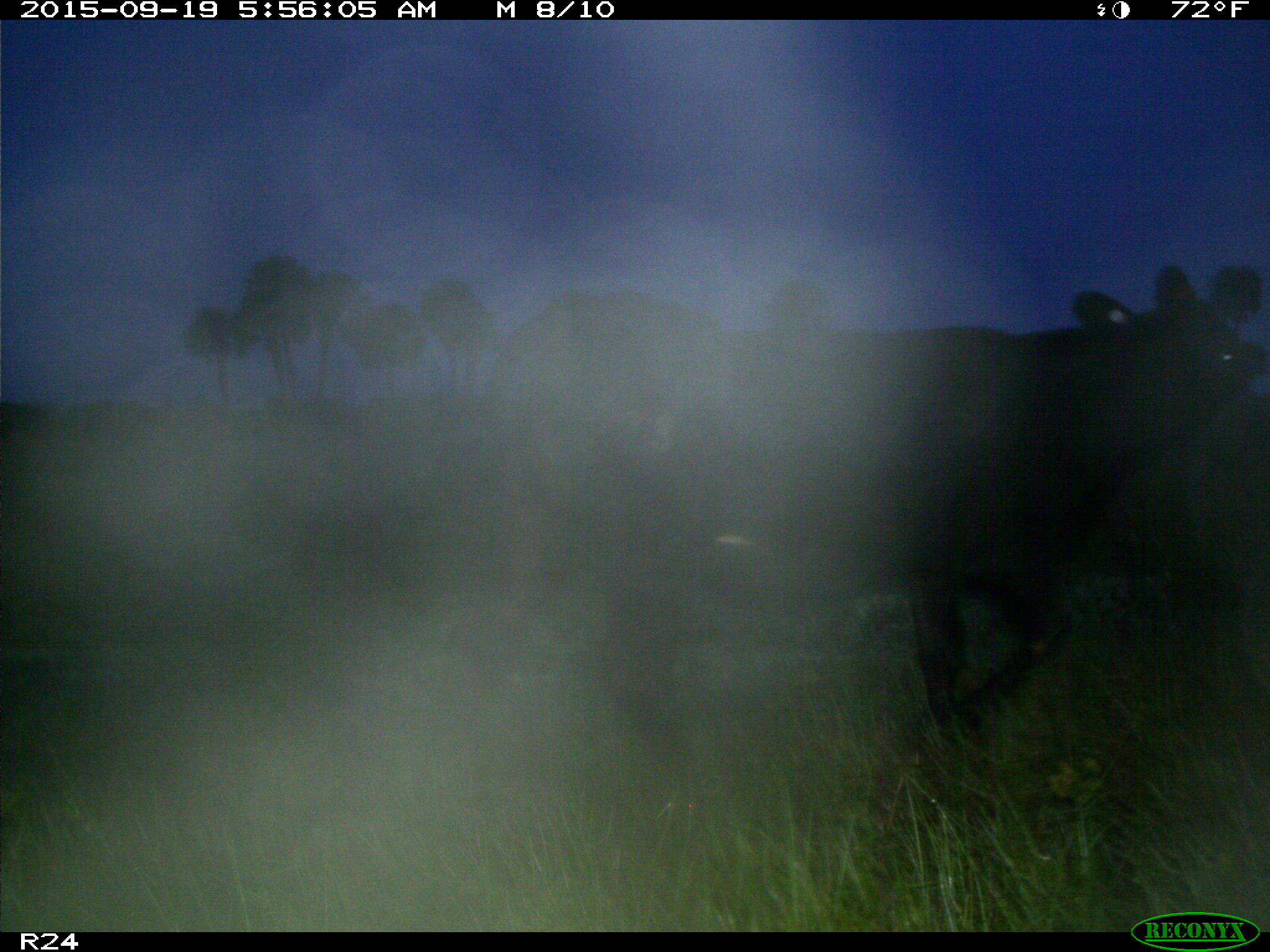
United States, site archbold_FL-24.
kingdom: Animalia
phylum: Chordata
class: Mammalia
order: Artiodactyla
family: Bovidae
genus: Bos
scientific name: Bos taurus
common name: domestic cow